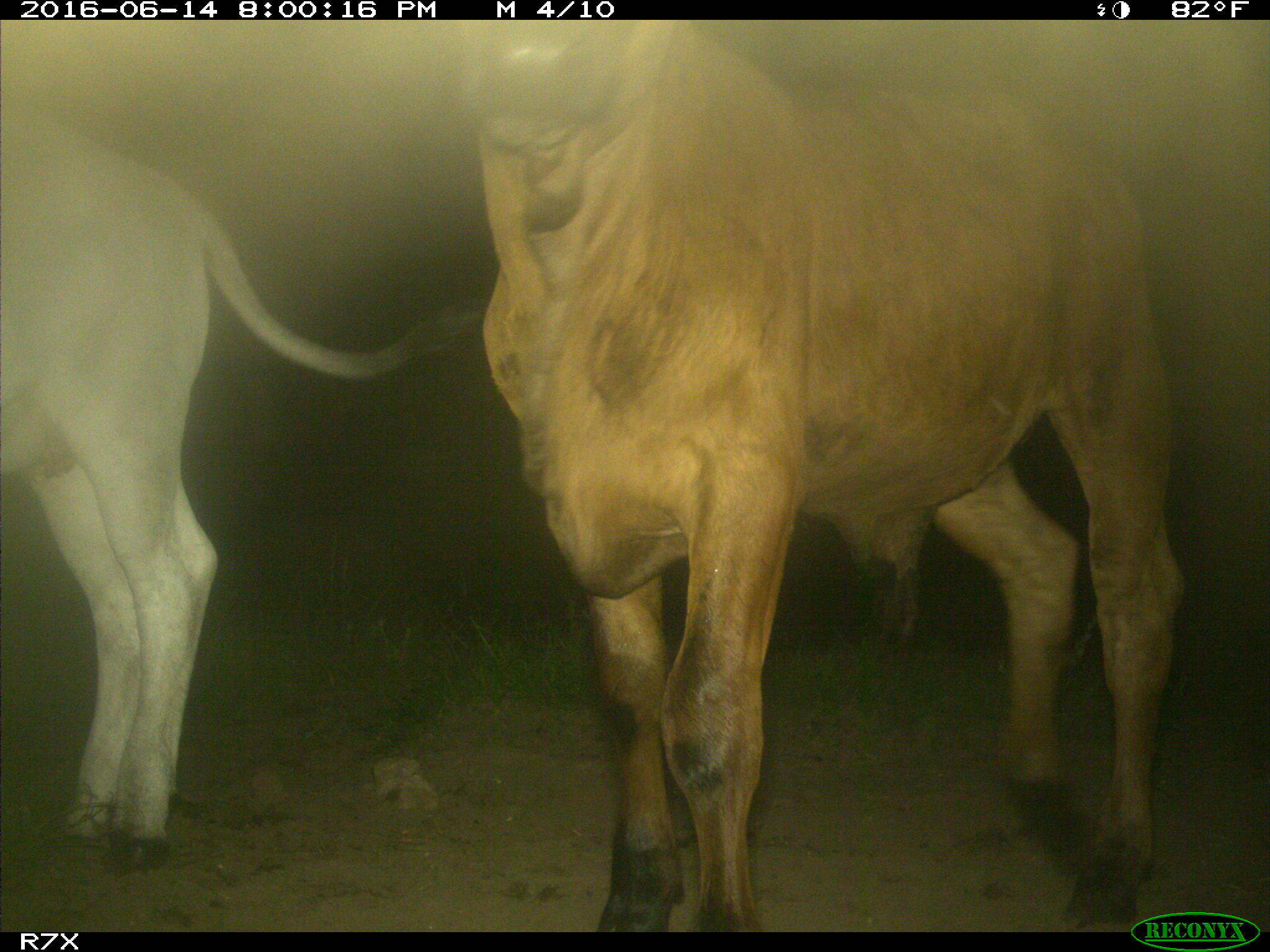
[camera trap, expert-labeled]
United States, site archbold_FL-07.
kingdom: Animalia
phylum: Chordata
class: Mammalia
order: Artiodactyla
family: Bovidae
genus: Bos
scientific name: Bos taurus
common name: domestic cow